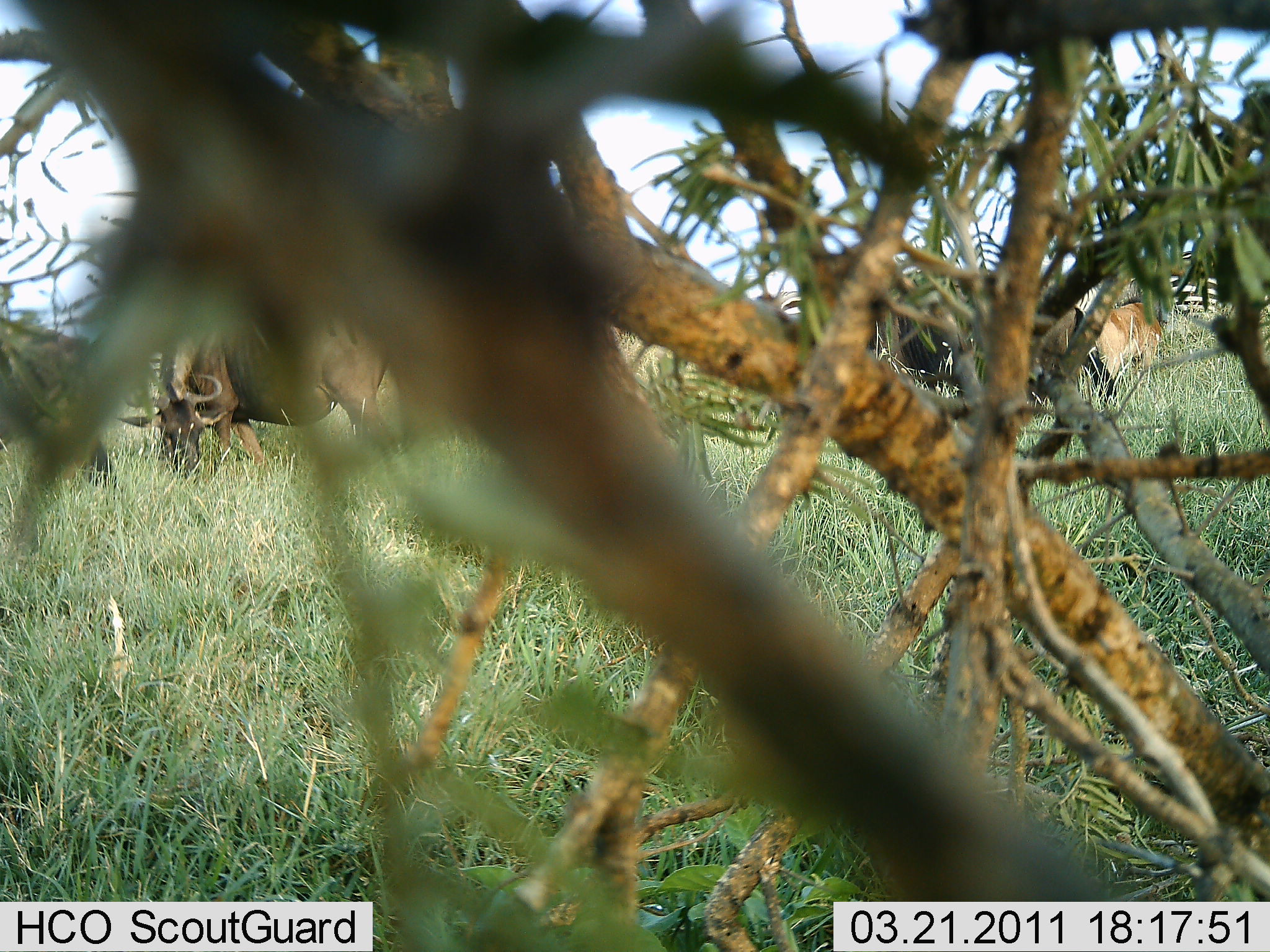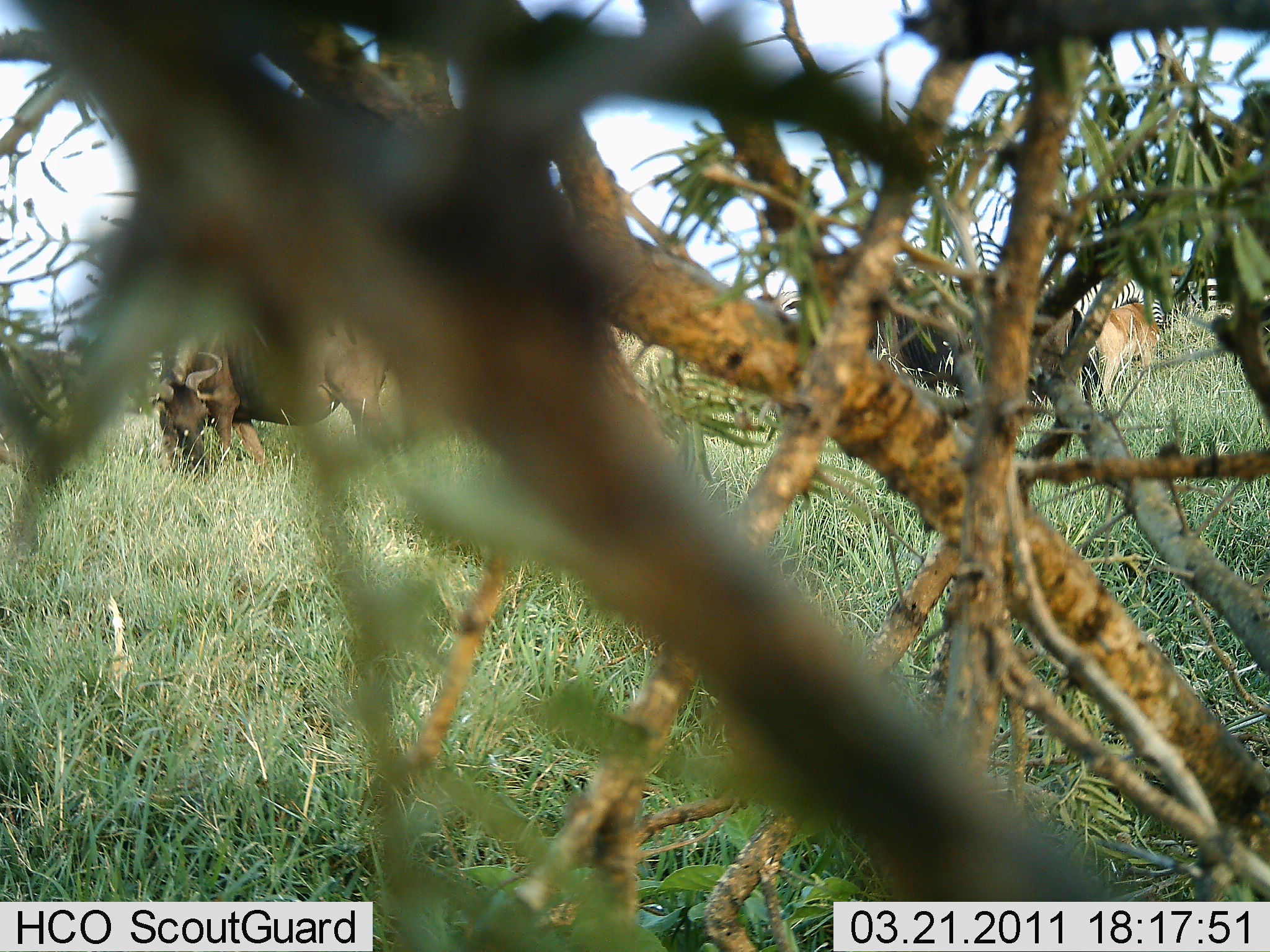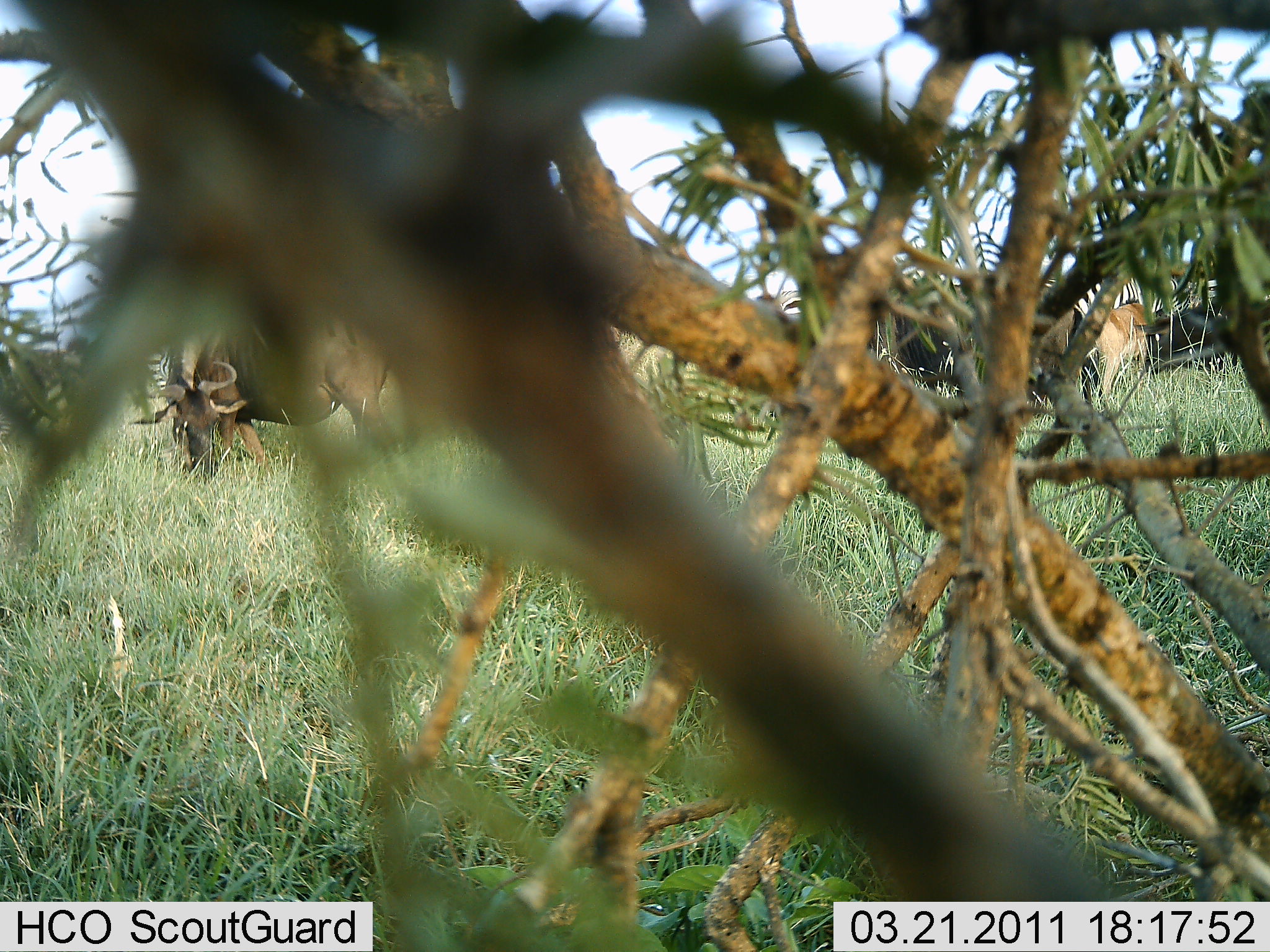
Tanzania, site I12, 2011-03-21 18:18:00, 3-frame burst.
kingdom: Animalia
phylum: Chordata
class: Mammalia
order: Artiodactyla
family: Bovidae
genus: Connochaetes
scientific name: Connochaetes taurinus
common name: blue wildebeest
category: wildebeest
Wildebeest (blue wildebeest) (Connochaetes taurinus), count 3. Behavior (volunteer vote fractions): standing 26%, resting 0%, moving 26%, interacting 0%. Young present (vote fraction): 0%. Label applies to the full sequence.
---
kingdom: Animalia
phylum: Chordata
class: Mammalia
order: Perissodactyla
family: Equidae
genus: Equus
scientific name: Equus quagga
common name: plains zebra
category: zebra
Zebra (plains zebra) (Equus quagga), count 3. Behavior (volunteer vote fractions): standing 60%, resting 0%, moving 10%, interacting 0%. Young present (vote fraction): 0%. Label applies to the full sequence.